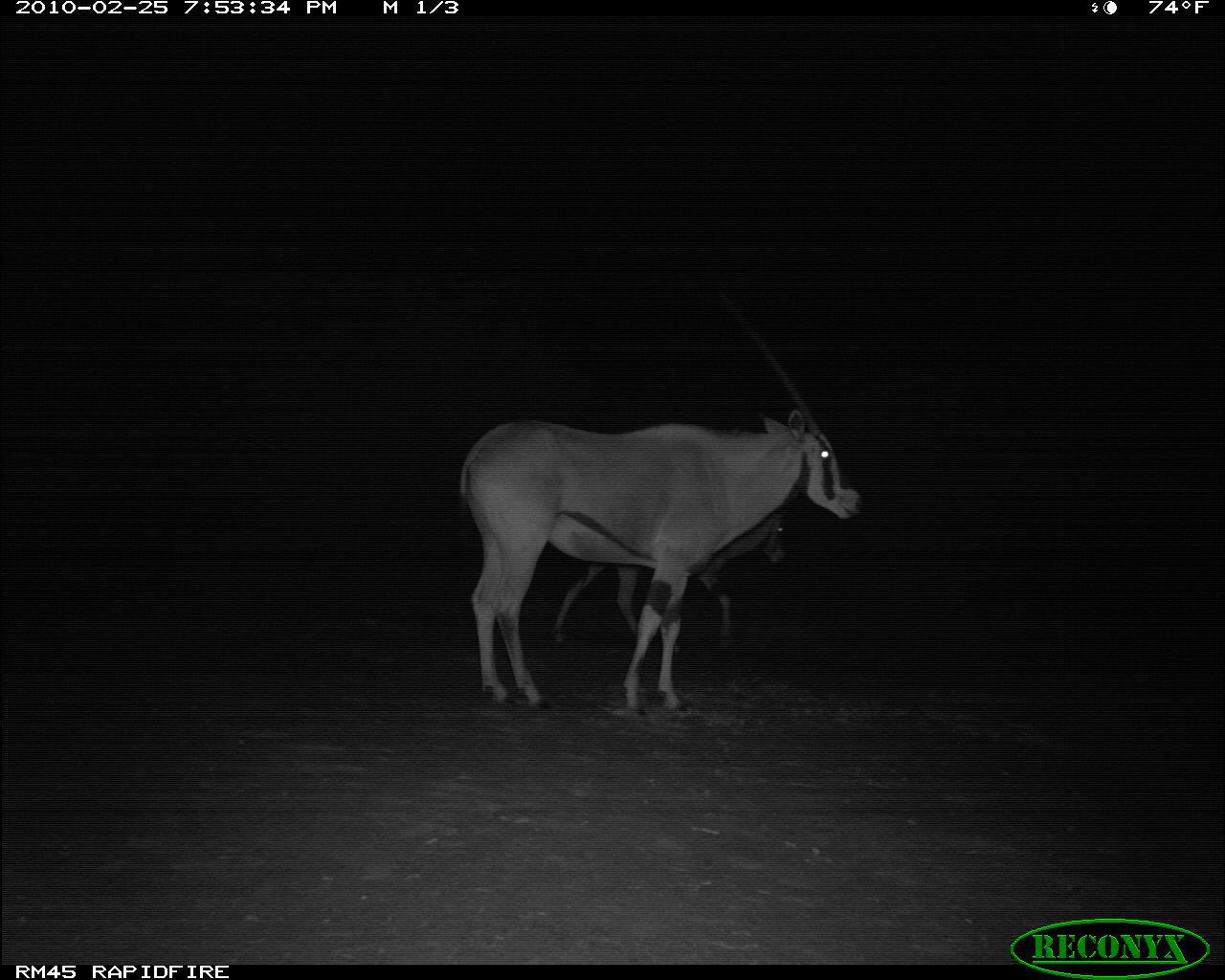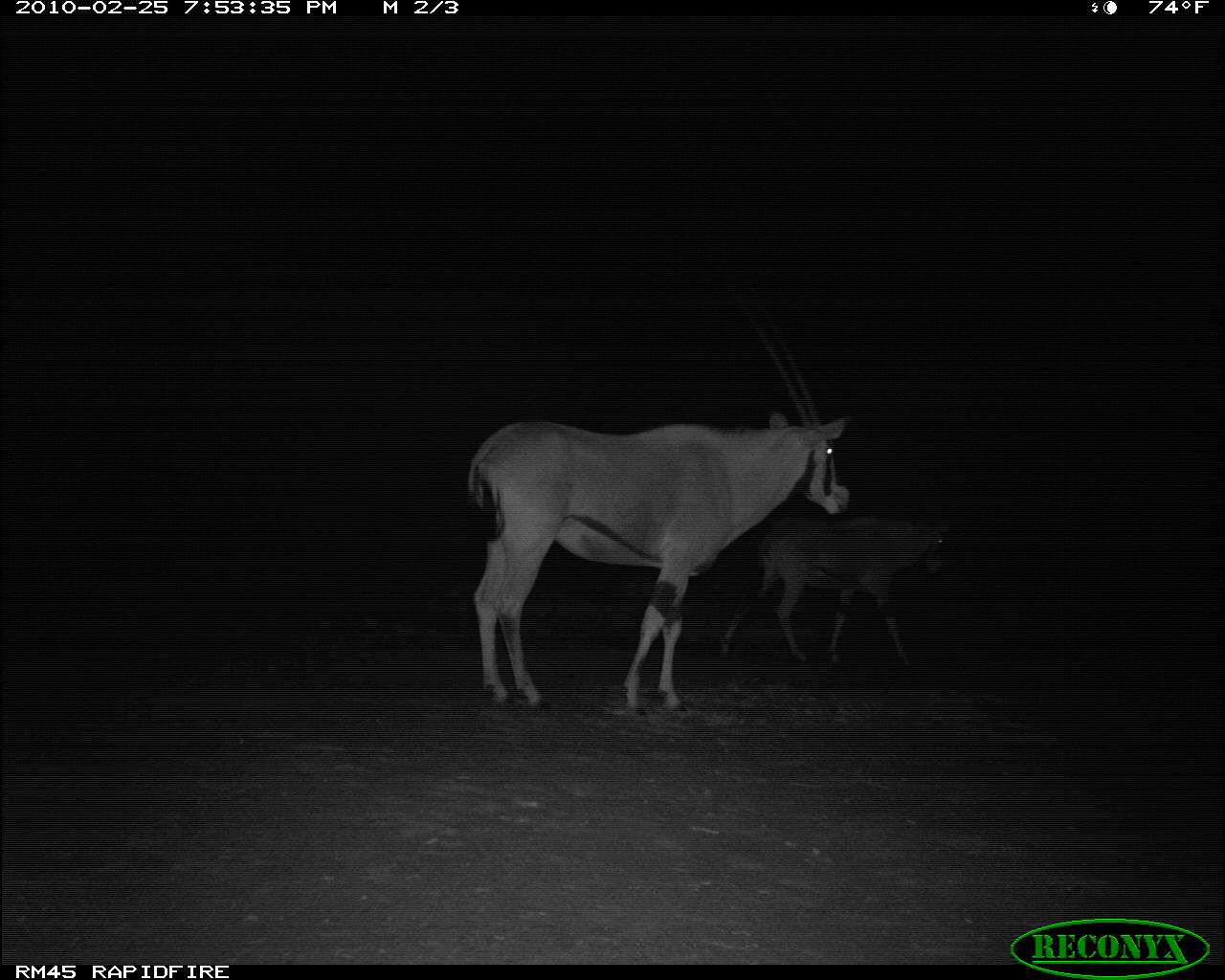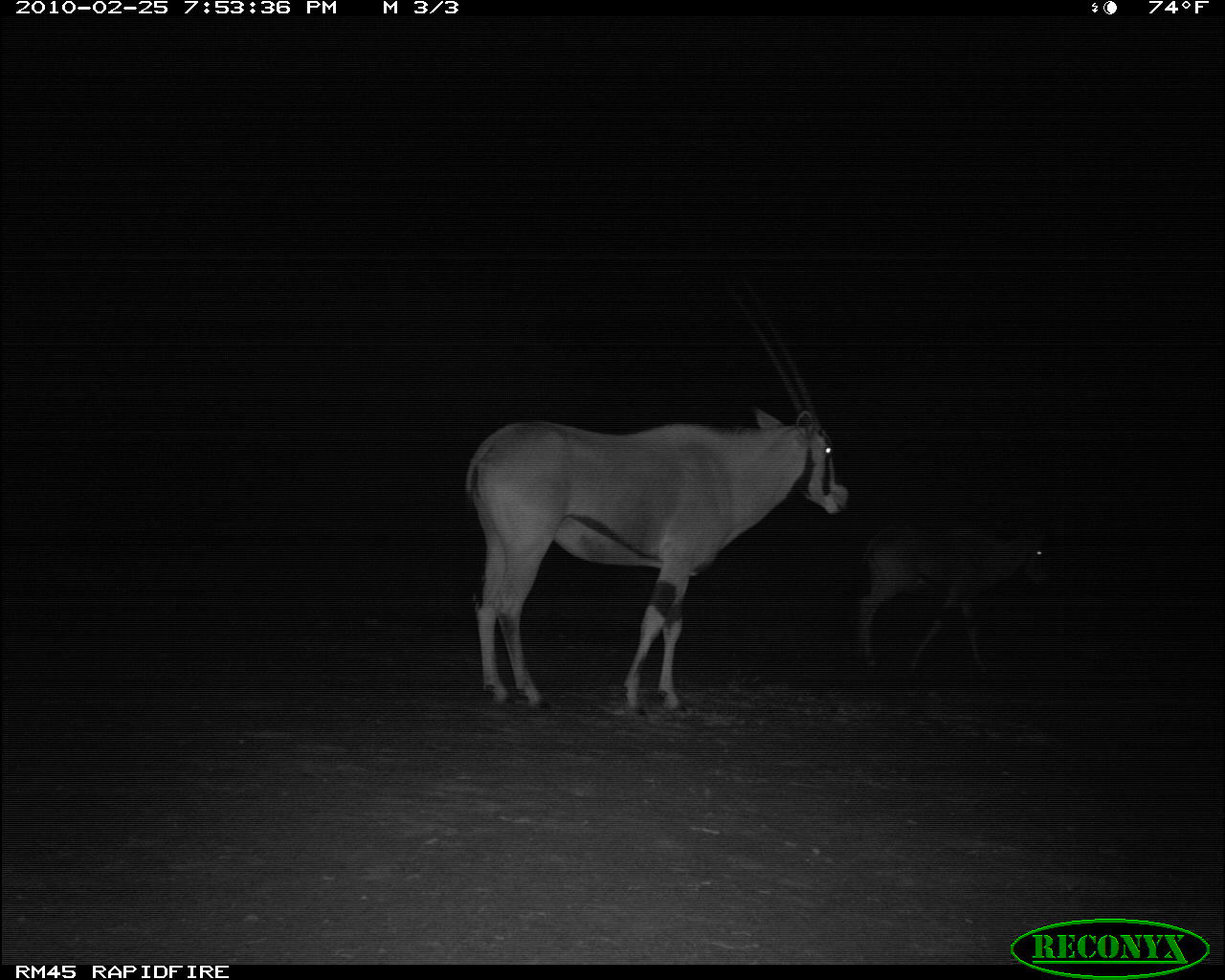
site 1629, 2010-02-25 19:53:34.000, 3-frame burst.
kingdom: Animalia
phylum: Chordata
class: Mammalia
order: Artiodactyla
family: Bovidae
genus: Oryx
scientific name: Oryx beisa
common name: east african oryx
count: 2